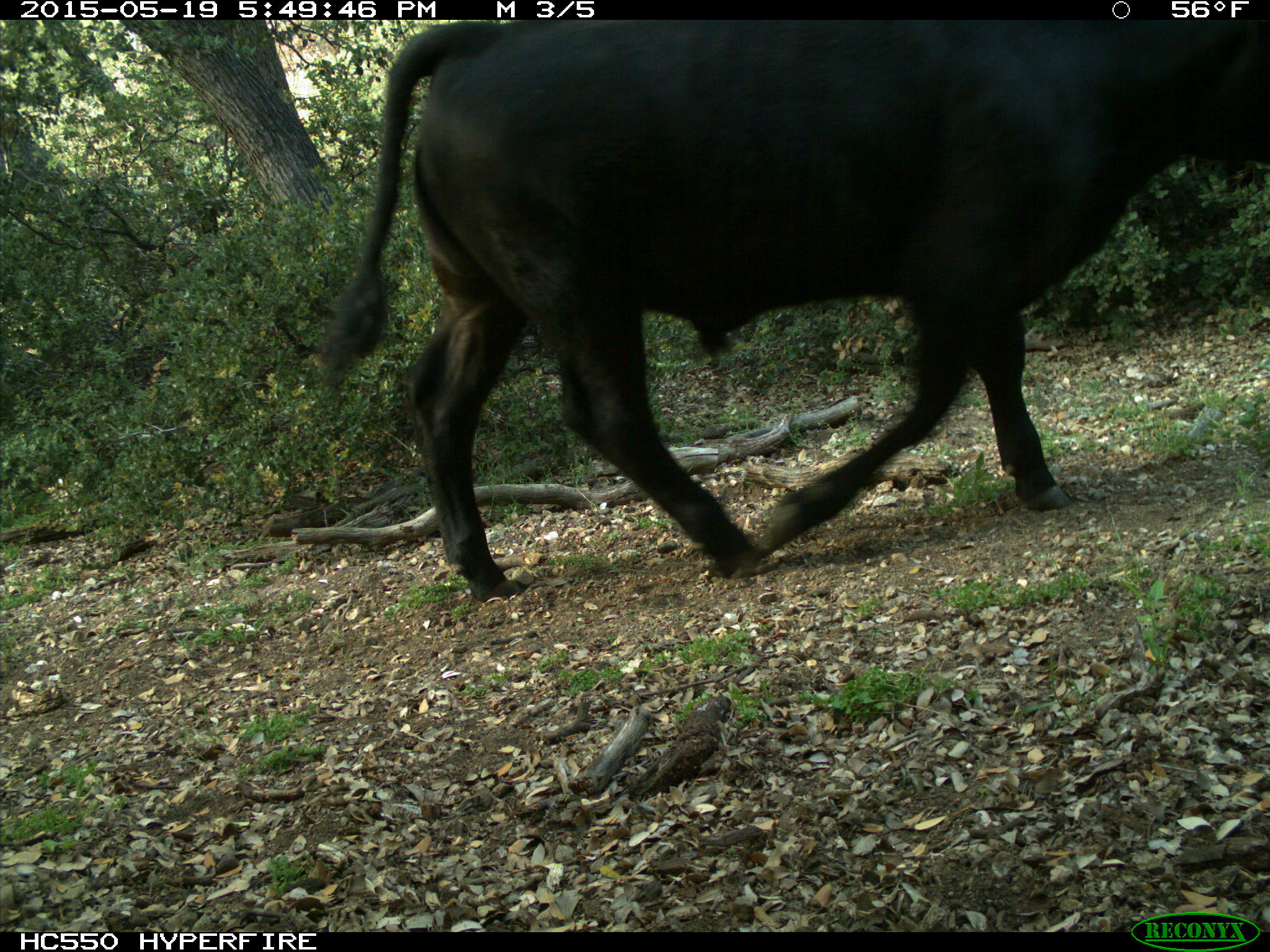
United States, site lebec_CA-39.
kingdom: Animalia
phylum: Chordata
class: Mammalia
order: Artiodactyla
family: Bovidae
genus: Bos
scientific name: Bos taurus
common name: domestic cow